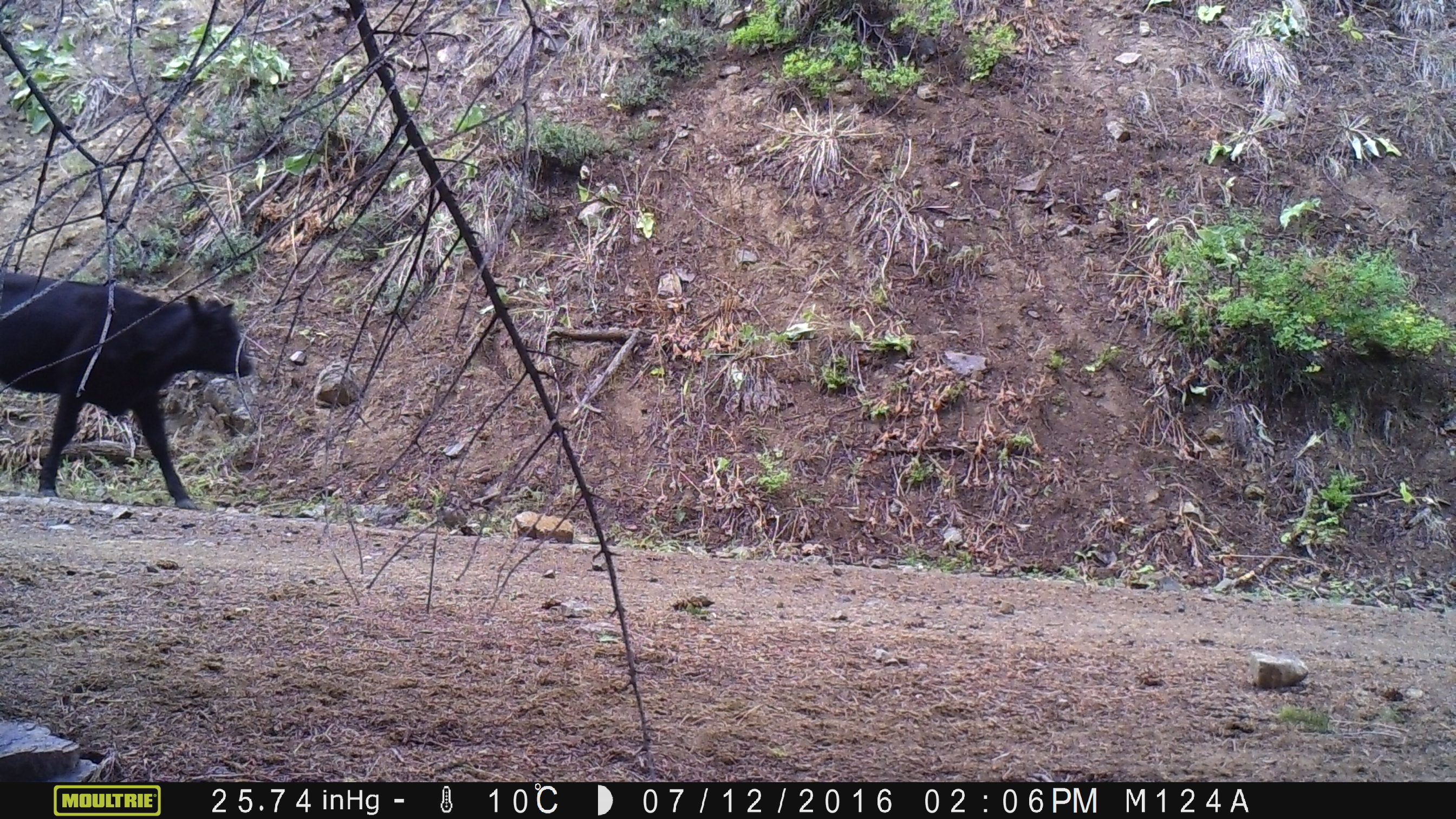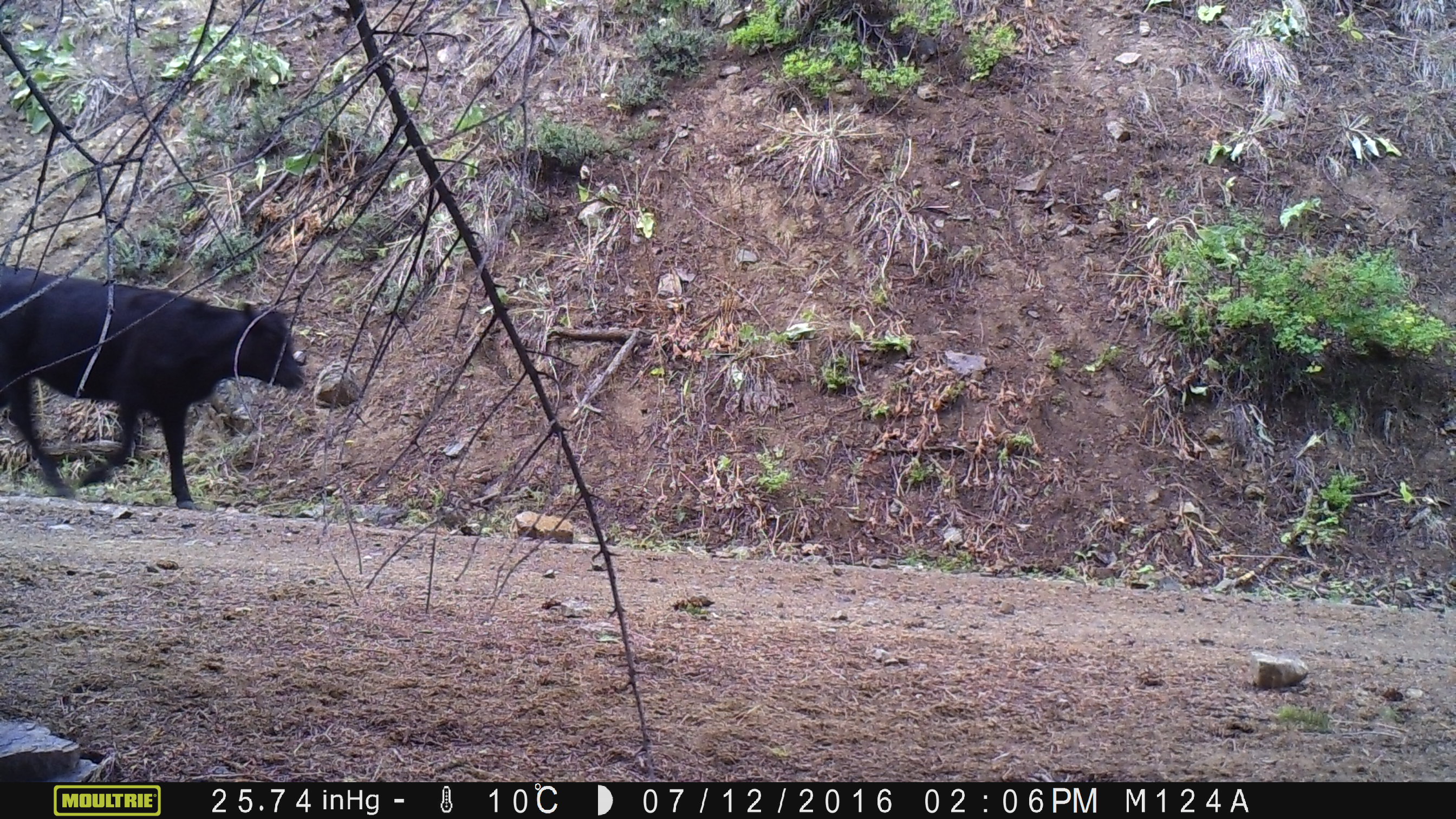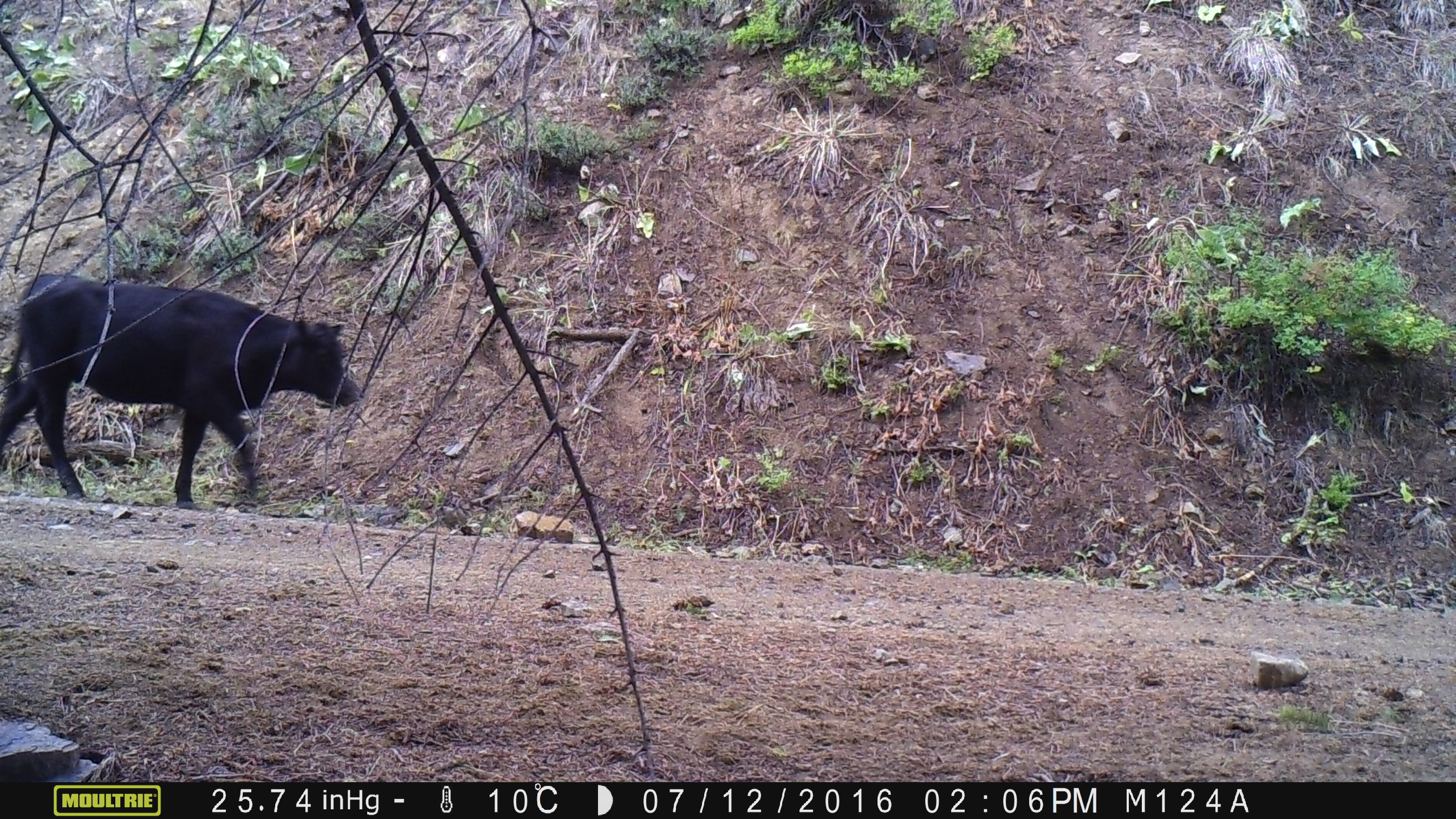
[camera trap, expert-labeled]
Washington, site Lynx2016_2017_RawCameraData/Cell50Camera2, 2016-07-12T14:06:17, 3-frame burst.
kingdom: Animalia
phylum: Chordata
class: Mammalia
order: Artiodactyla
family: Bovidae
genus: Bos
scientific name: Bos taurus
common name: domestic cattle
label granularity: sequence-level